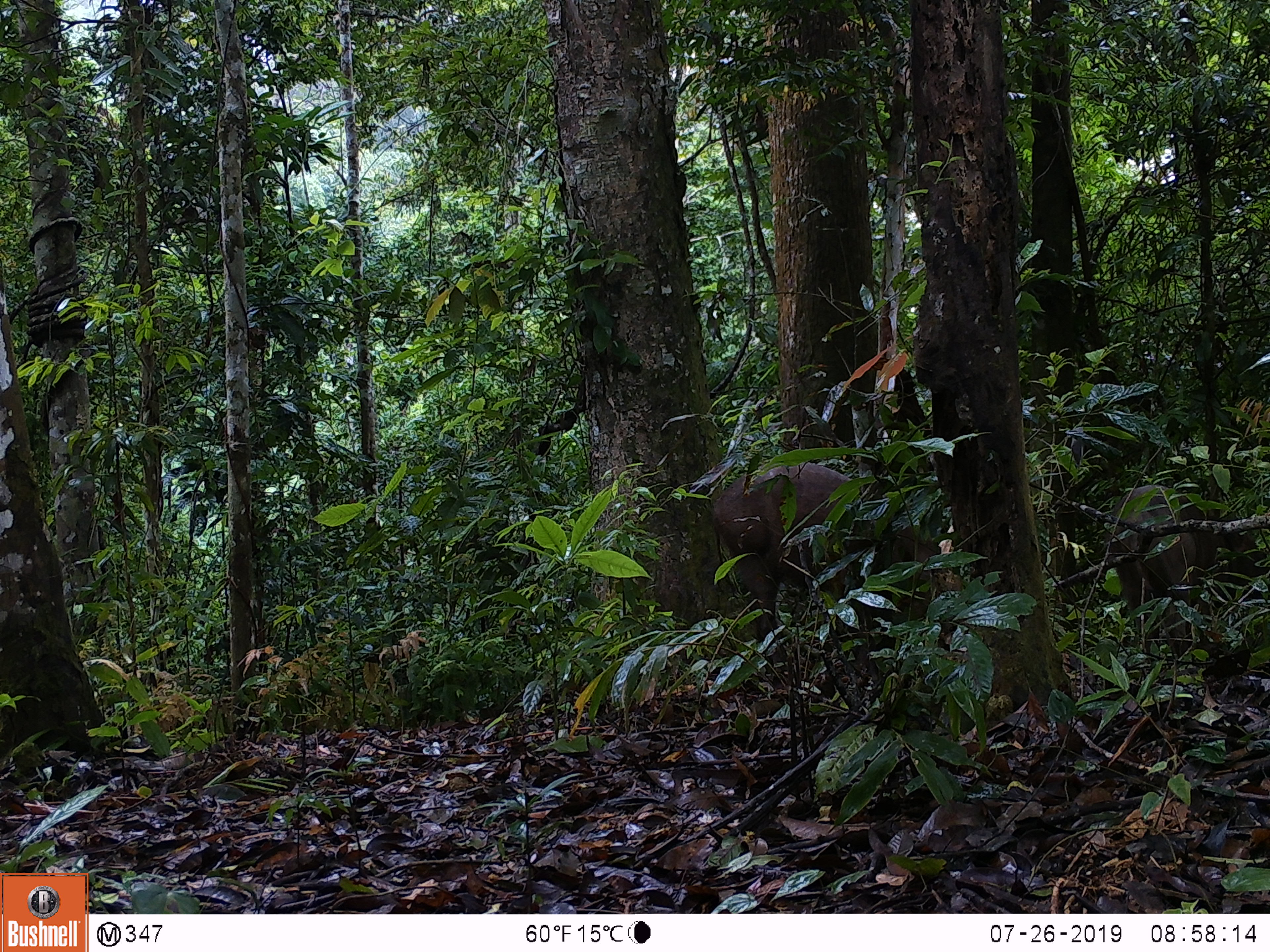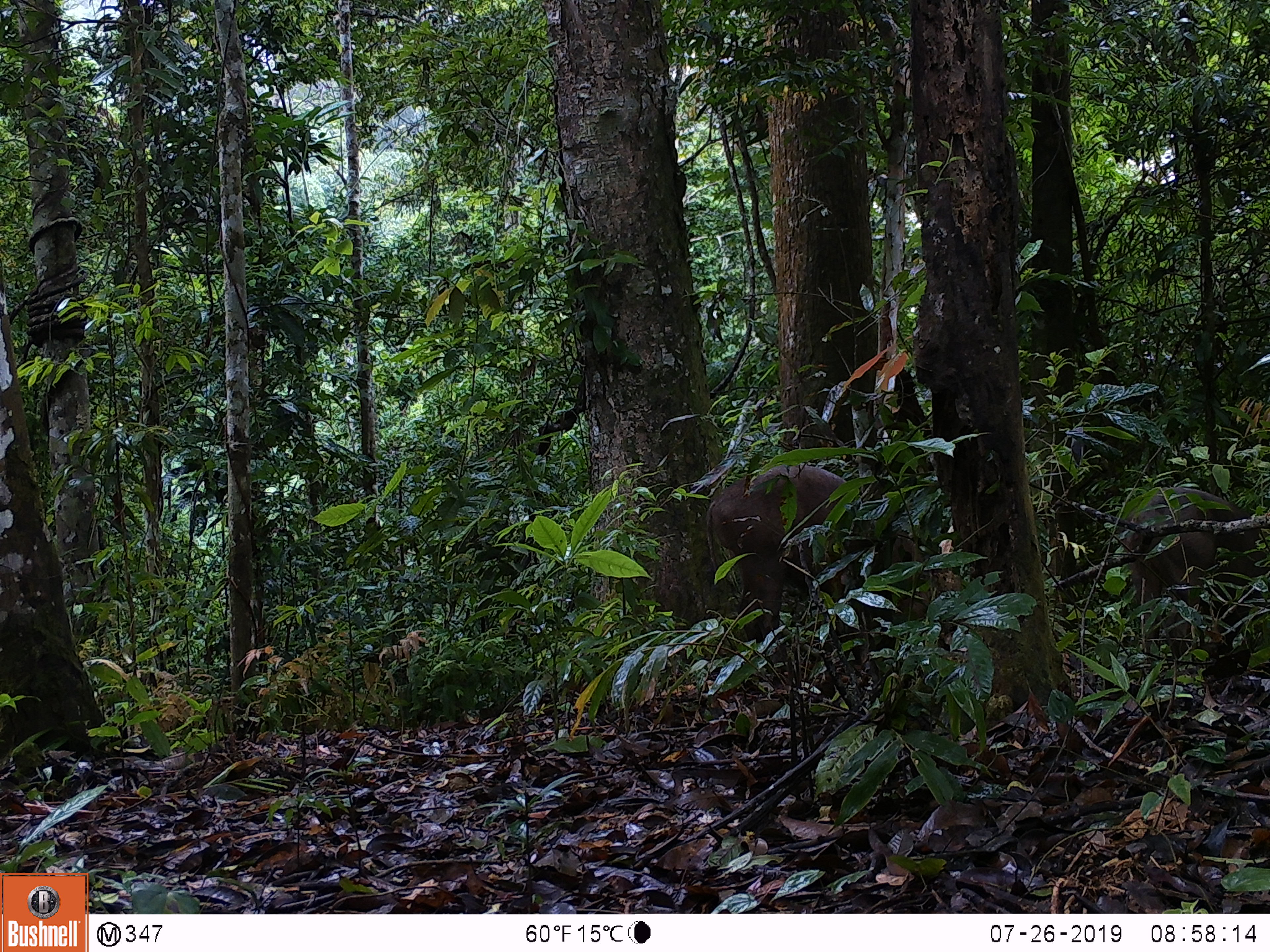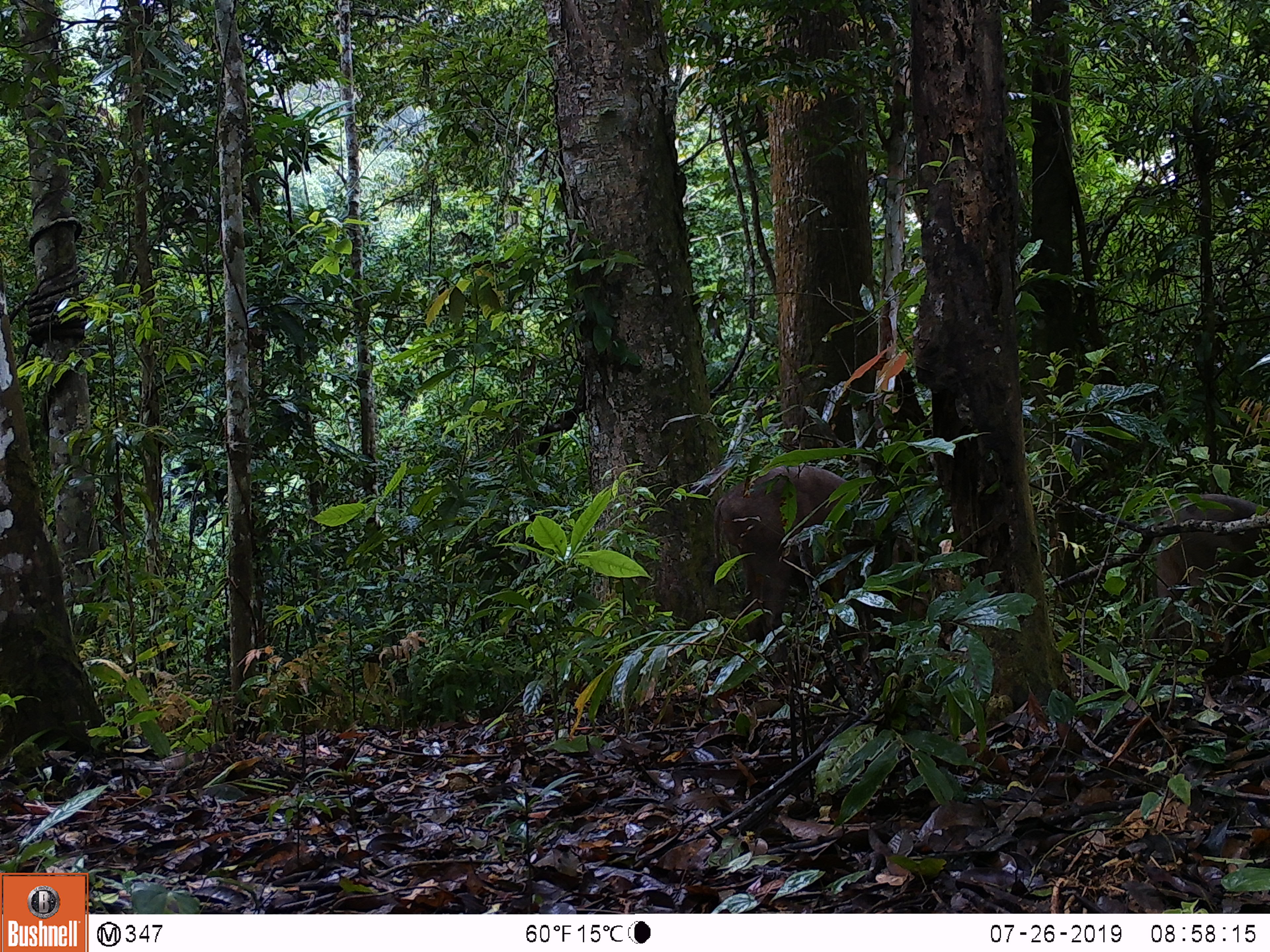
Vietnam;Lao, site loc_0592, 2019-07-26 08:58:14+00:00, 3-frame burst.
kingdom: Animalia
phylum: Chordata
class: Mammalia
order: Artiodactyla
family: Suidae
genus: Sus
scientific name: Sus scrofa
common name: eurasian wild pig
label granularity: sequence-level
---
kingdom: Animalia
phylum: Chordata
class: Aves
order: Galliformes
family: Phasianidae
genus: Polyplectron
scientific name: Polyplectron bicalcaratum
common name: gray peacock-pheasant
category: grey peacock pheasant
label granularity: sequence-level